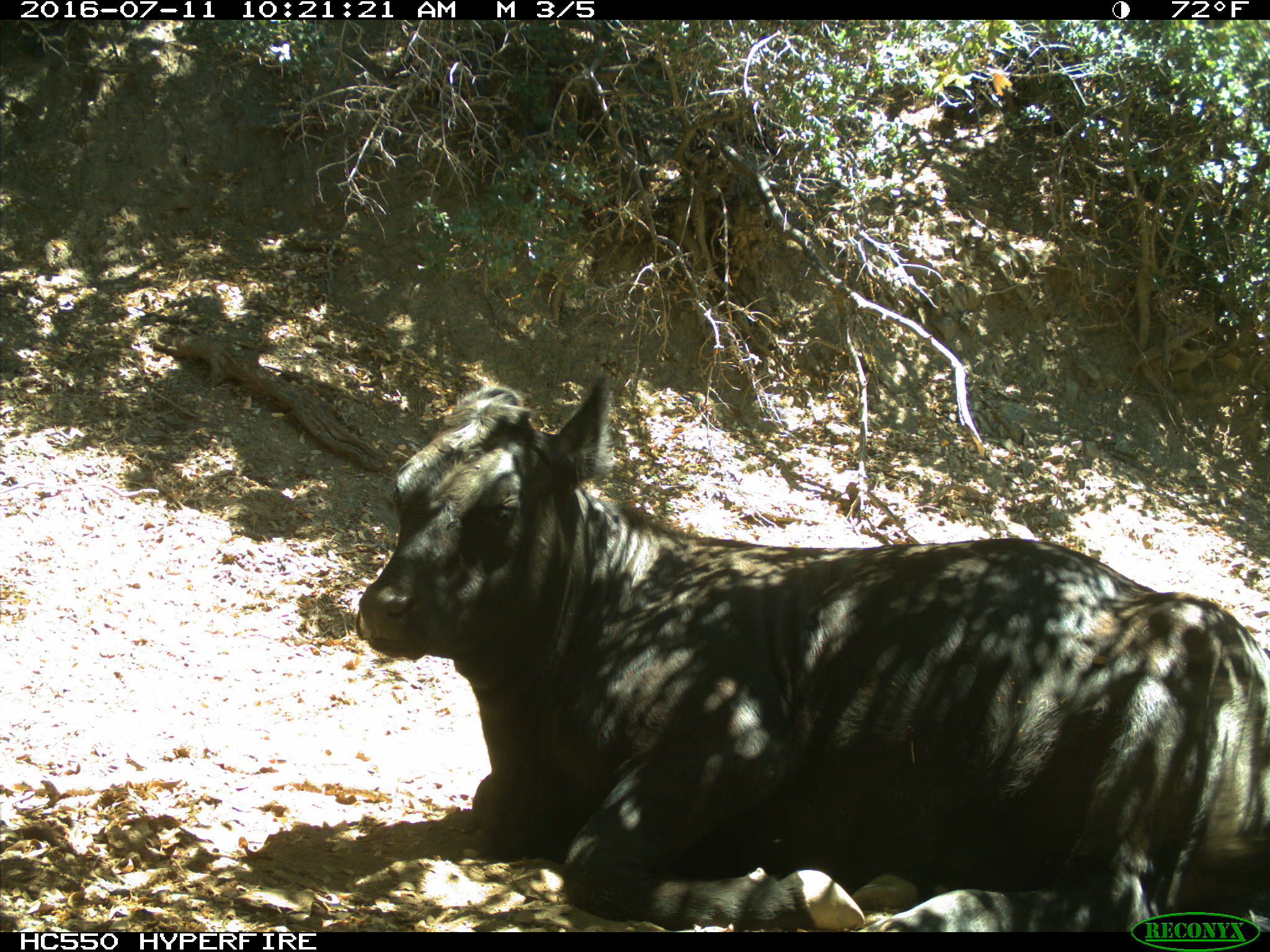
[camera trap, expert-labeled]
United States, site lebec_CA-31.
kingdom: Animalia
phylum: Chordata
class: Mammalia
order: Artiodactyla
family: Bovidae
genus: Bos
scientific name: Bos taurus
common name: domestic cow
Bos taurus (domestic cow).